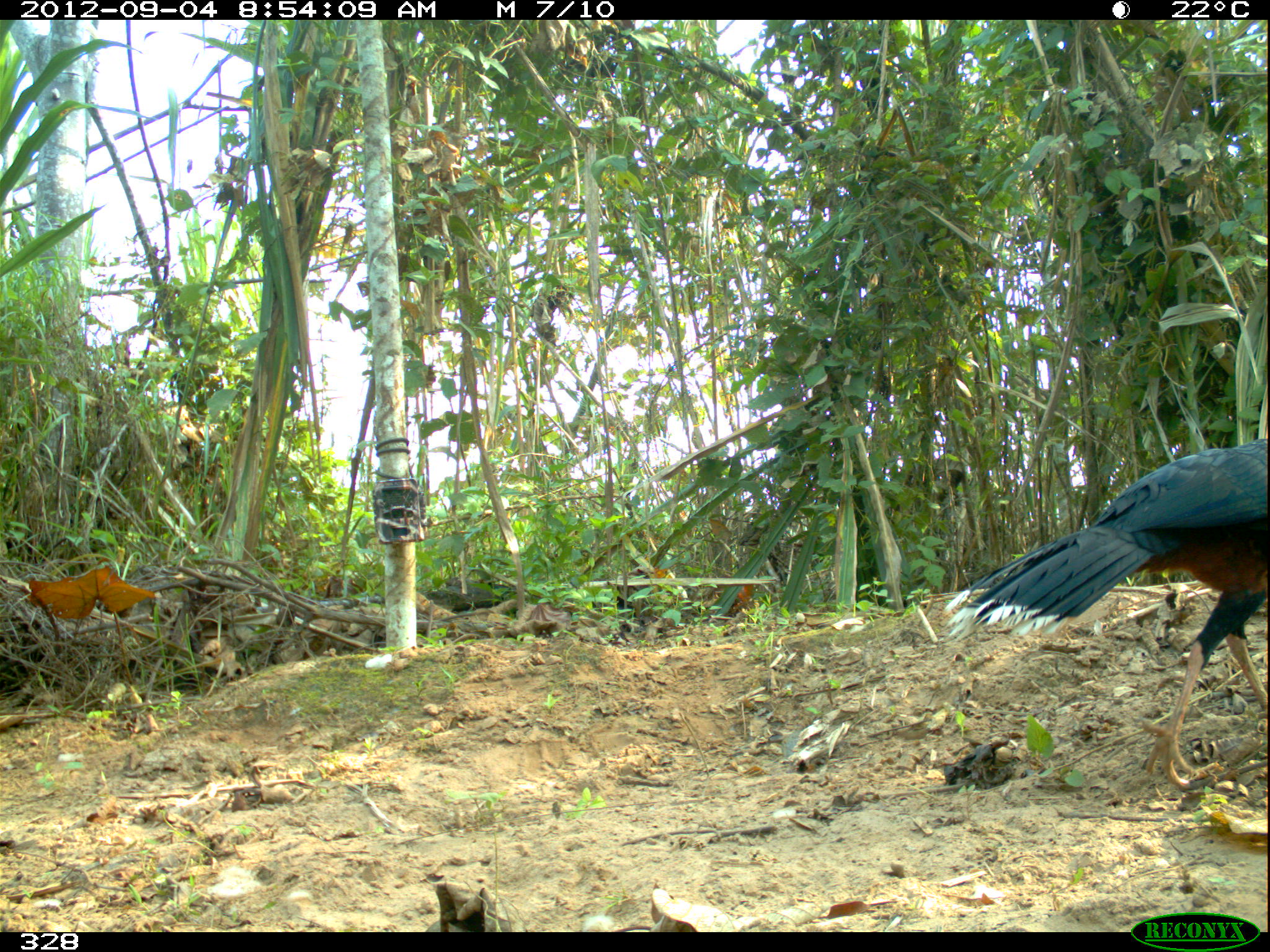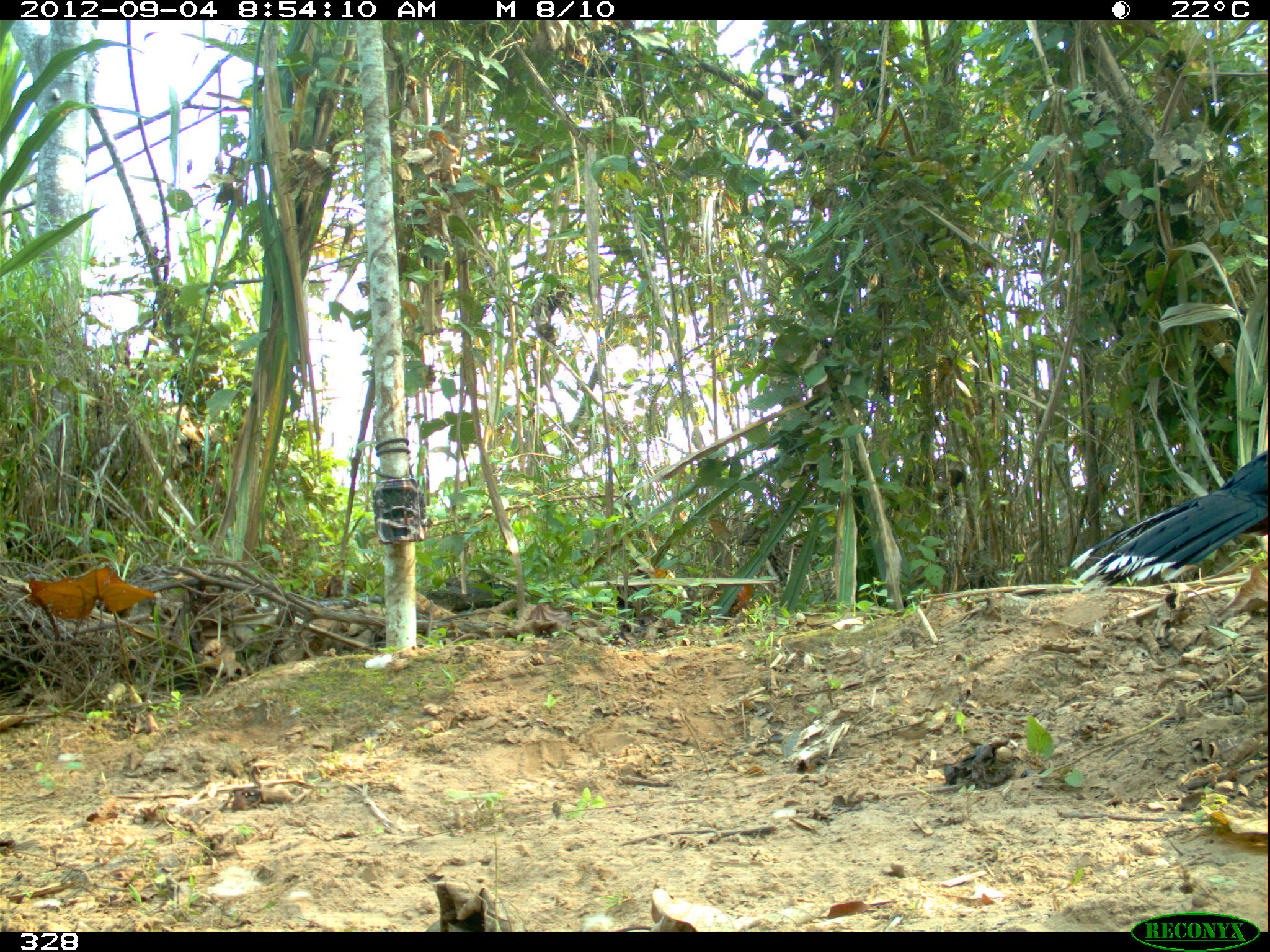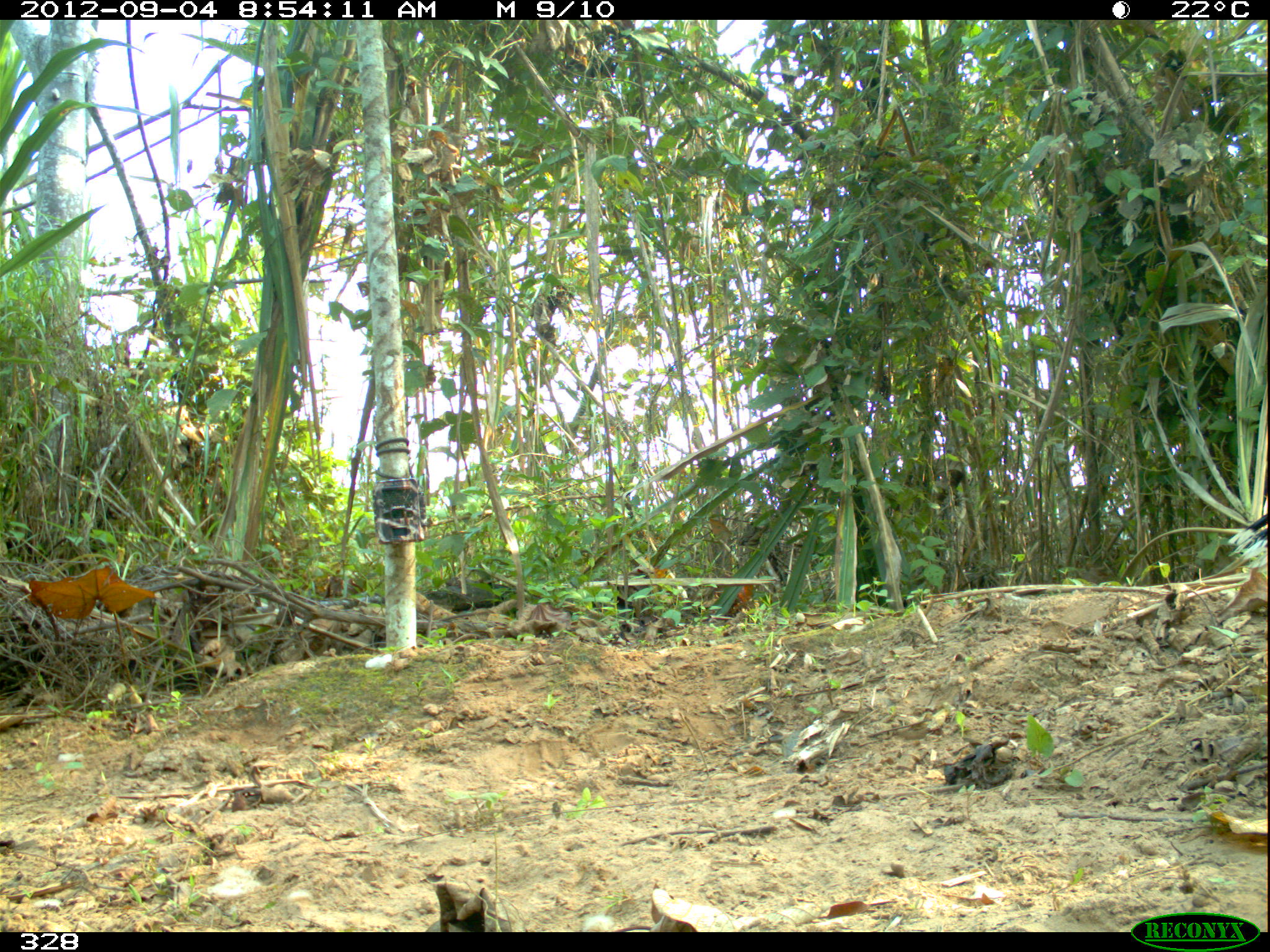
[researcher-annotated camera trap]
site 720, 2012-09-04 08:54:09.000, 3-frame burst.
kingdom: Animalia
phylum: Chordata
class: Aves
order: Galliformes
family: Cracidae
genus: Mitu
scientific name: Mitu tuberosum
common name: razor-billed curassow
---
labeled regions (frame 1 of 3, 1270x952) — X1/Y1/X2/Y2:
mitu tuberosum: 940/436/1268/788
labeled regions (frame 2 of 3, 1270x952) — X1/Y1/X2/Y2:
mitu tuberosum: 1071/450/1268/592